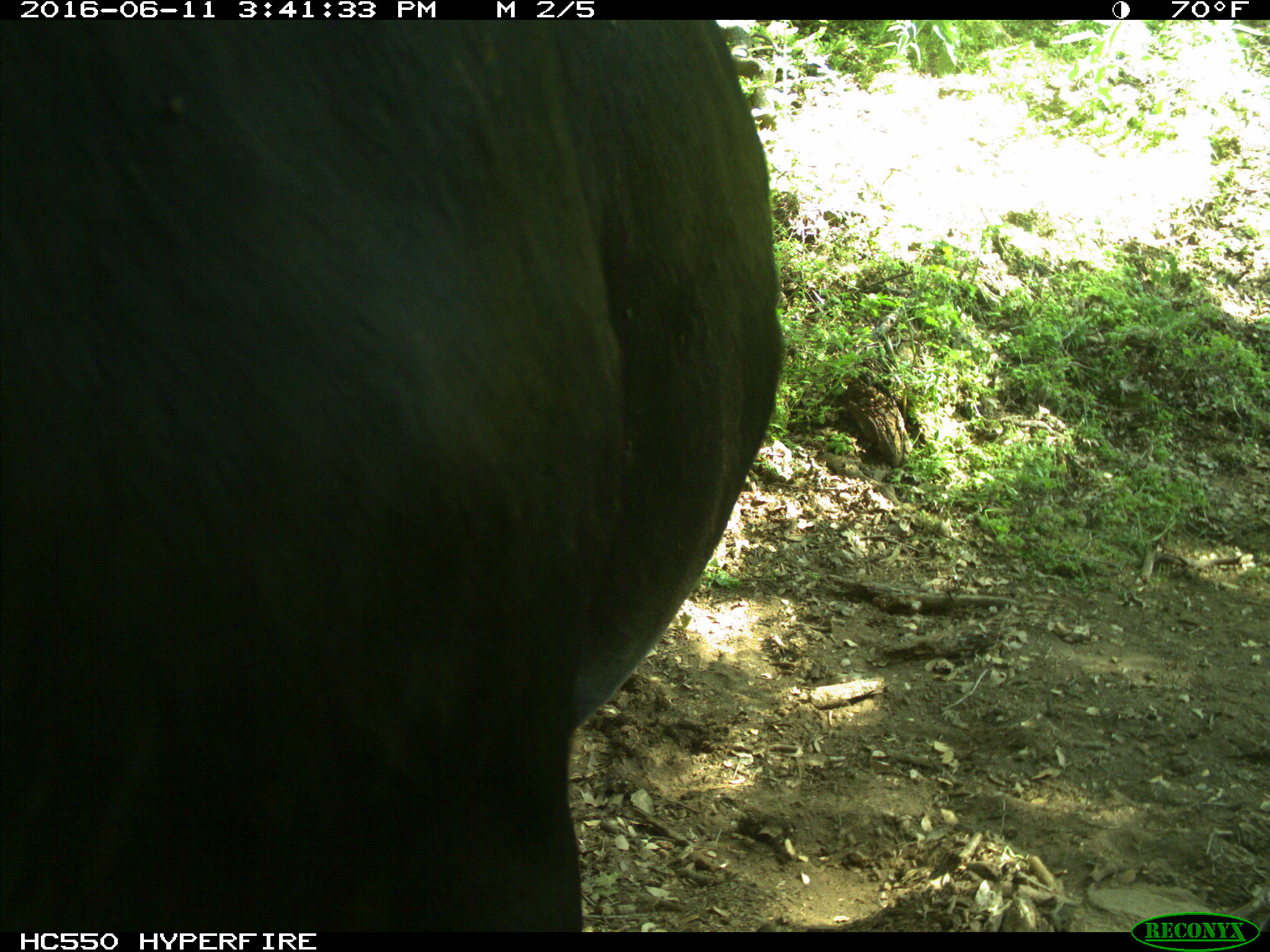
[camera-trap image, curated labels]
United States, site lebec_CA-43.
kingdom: Animalia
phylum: Chordata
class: Mammalia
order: Artiodactyla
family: Bovidae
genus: Bos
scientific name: Bos taurus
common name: domestic cow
Bos taurus (domestic cow).